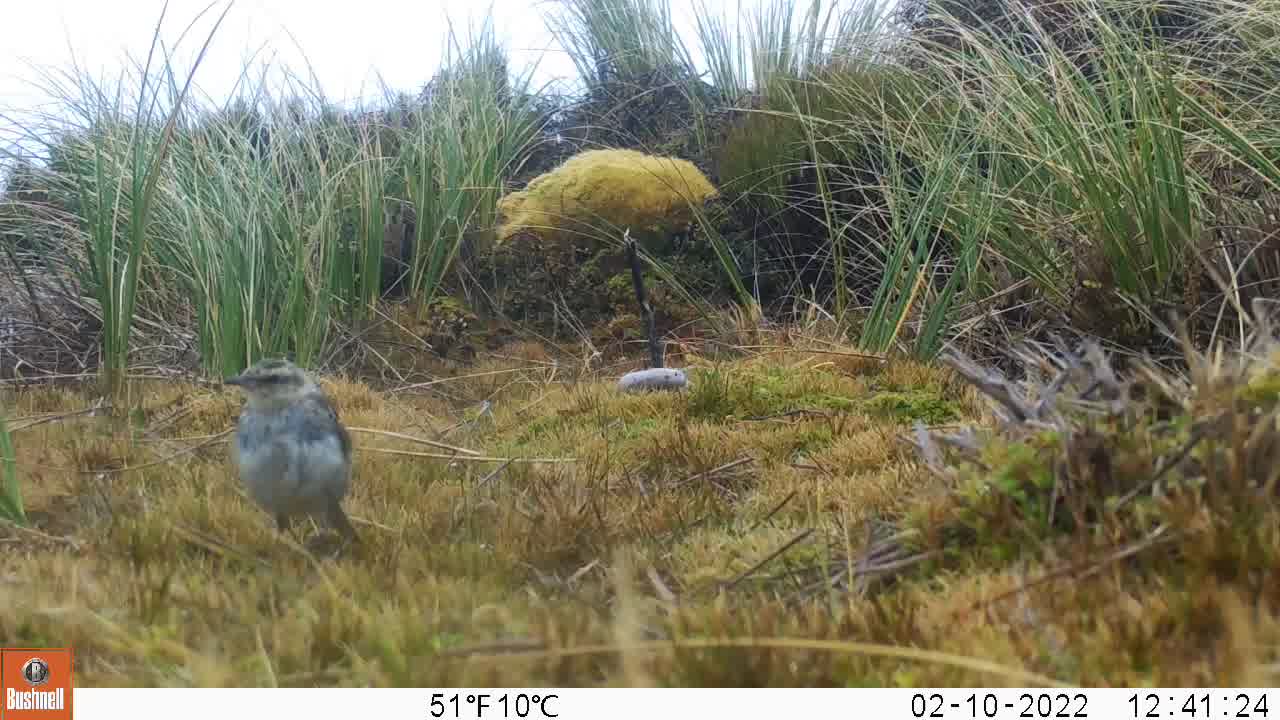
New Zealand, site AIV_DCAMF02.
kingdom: Animalia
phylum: Chordata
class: Aves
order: Passeriformes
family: Motacillidae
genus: Anthus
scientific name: Anthus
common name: pipit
Pipit (Anthus).